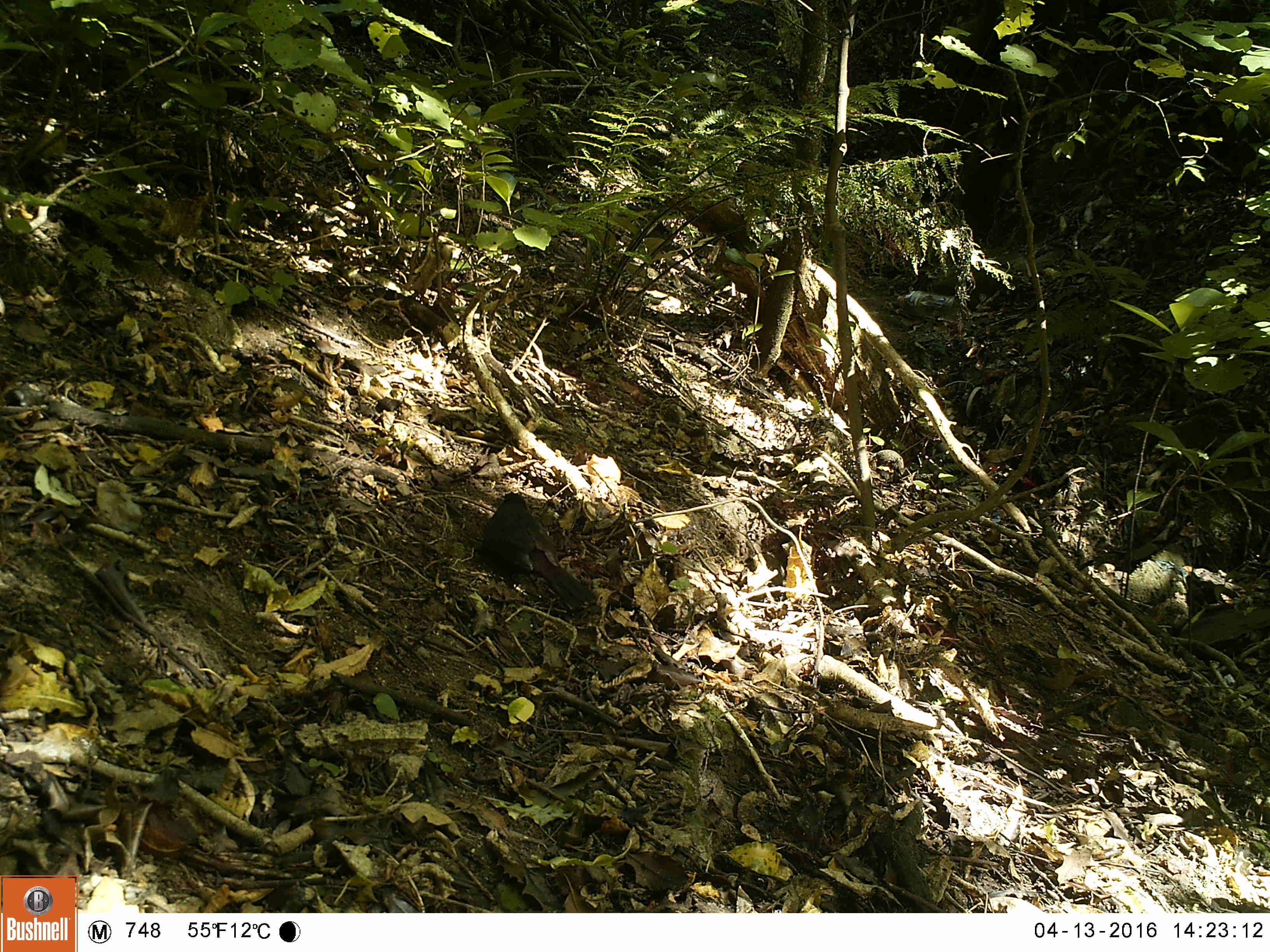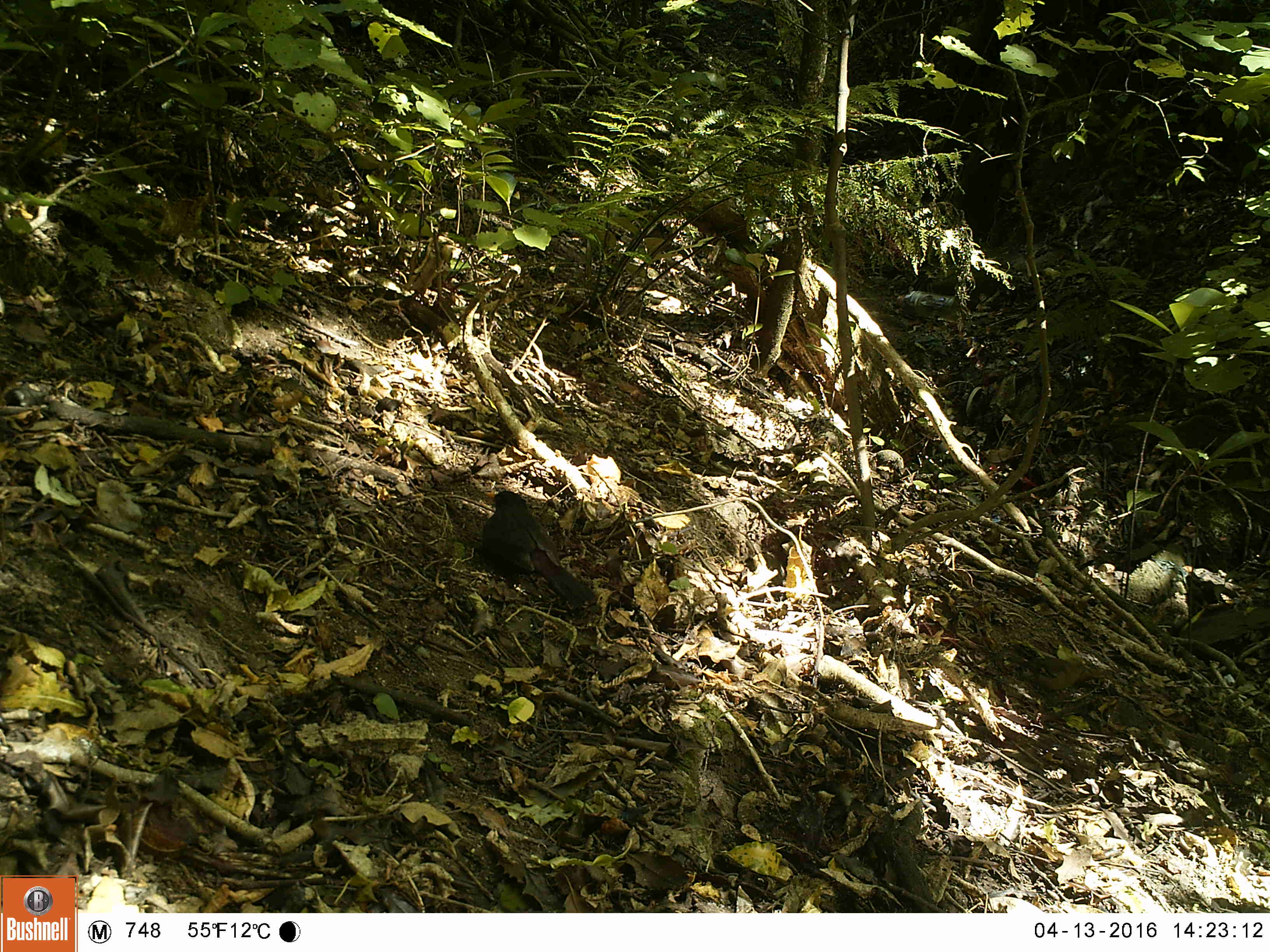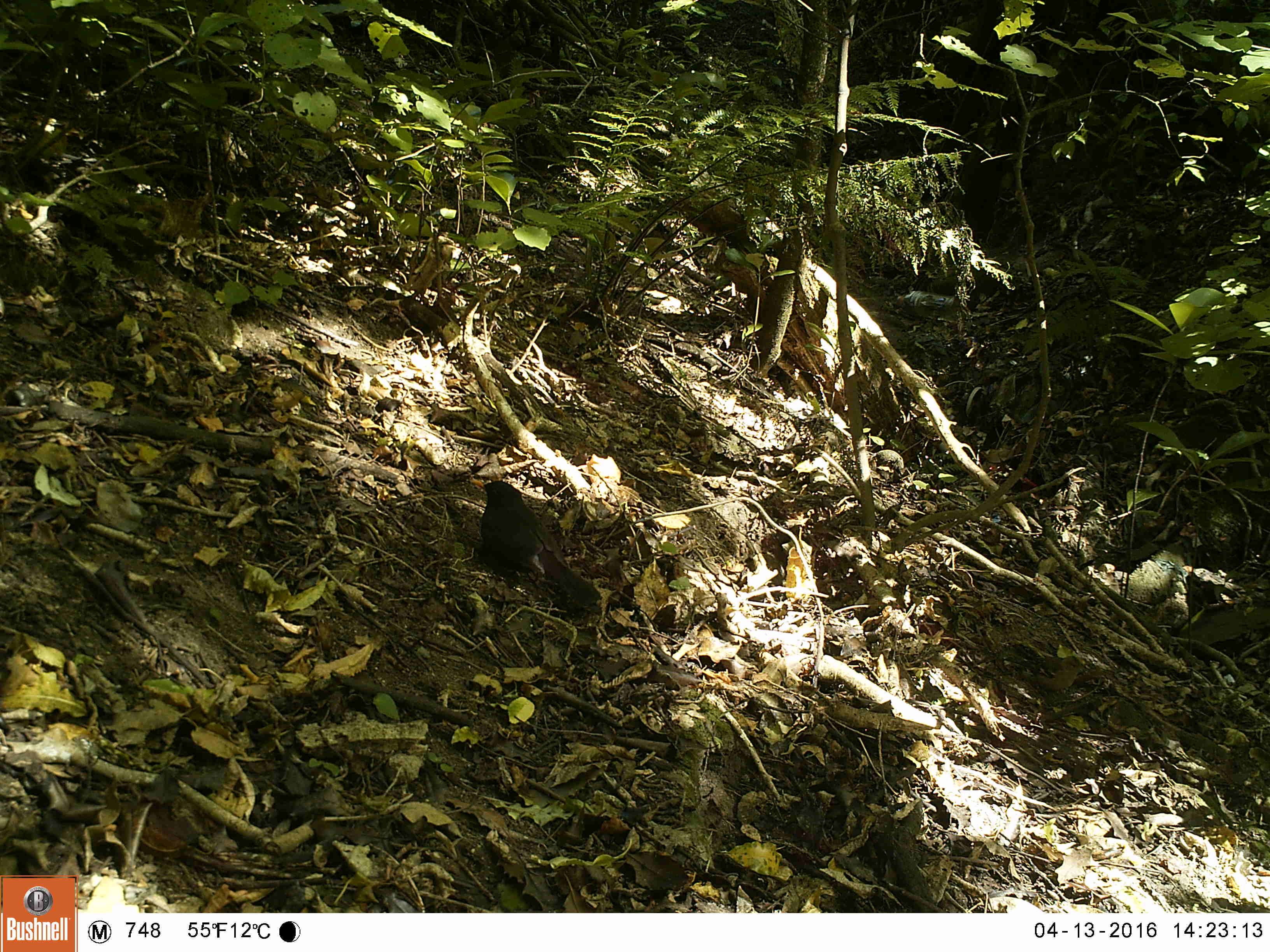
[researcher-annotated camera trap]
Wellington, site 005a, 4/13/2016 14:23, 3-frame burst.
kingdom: Animalia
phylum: Chordata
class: Aves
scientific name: Aves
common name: bird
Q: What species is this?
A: Bird (Aves).